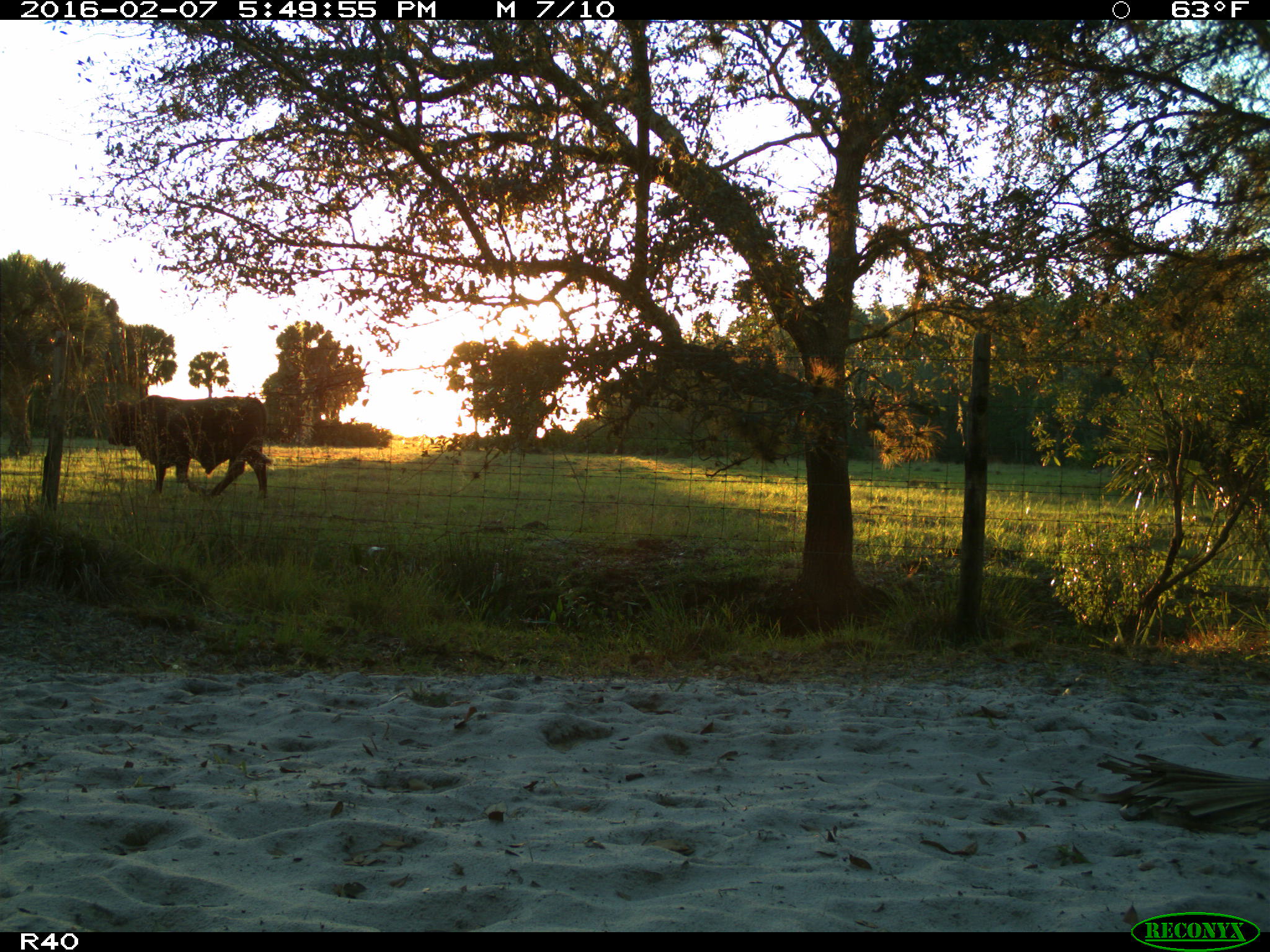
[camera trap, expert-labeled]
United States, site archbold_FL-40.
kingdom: Animalia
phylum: Chordata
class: Mammalia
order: Artiodactyla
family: Bovidae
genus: Bos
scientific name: Bos taurus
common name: domestic cow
Bos taurus (domestic cow).